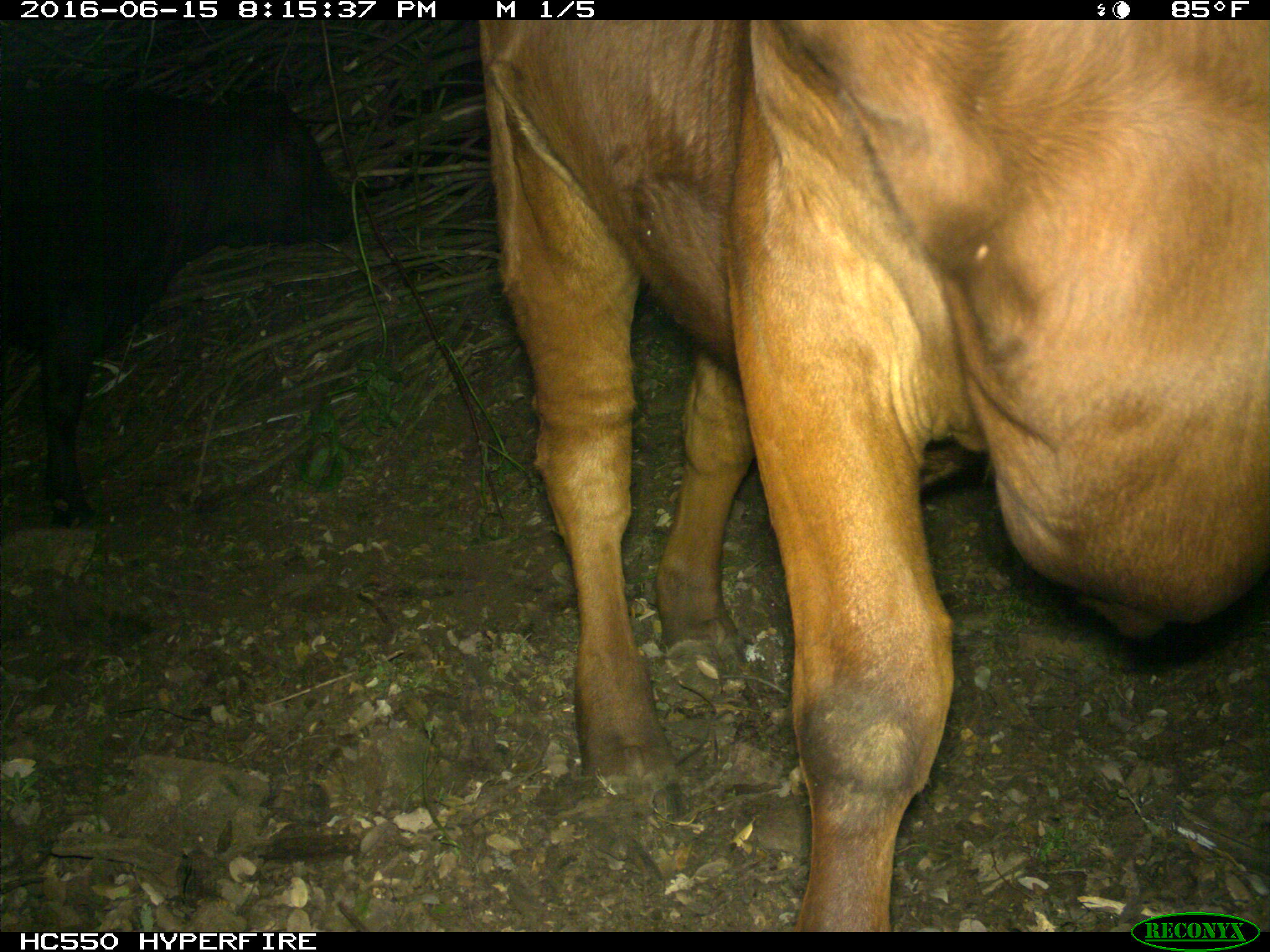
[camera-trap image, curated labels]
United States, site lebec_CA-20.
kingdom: Animalia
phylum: Chordata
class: Mammalia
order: Artiodactyla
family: Bovidae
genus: Bos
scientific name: Bos taurus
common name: domestic cow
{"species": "Bos taurus (domestic cow)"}